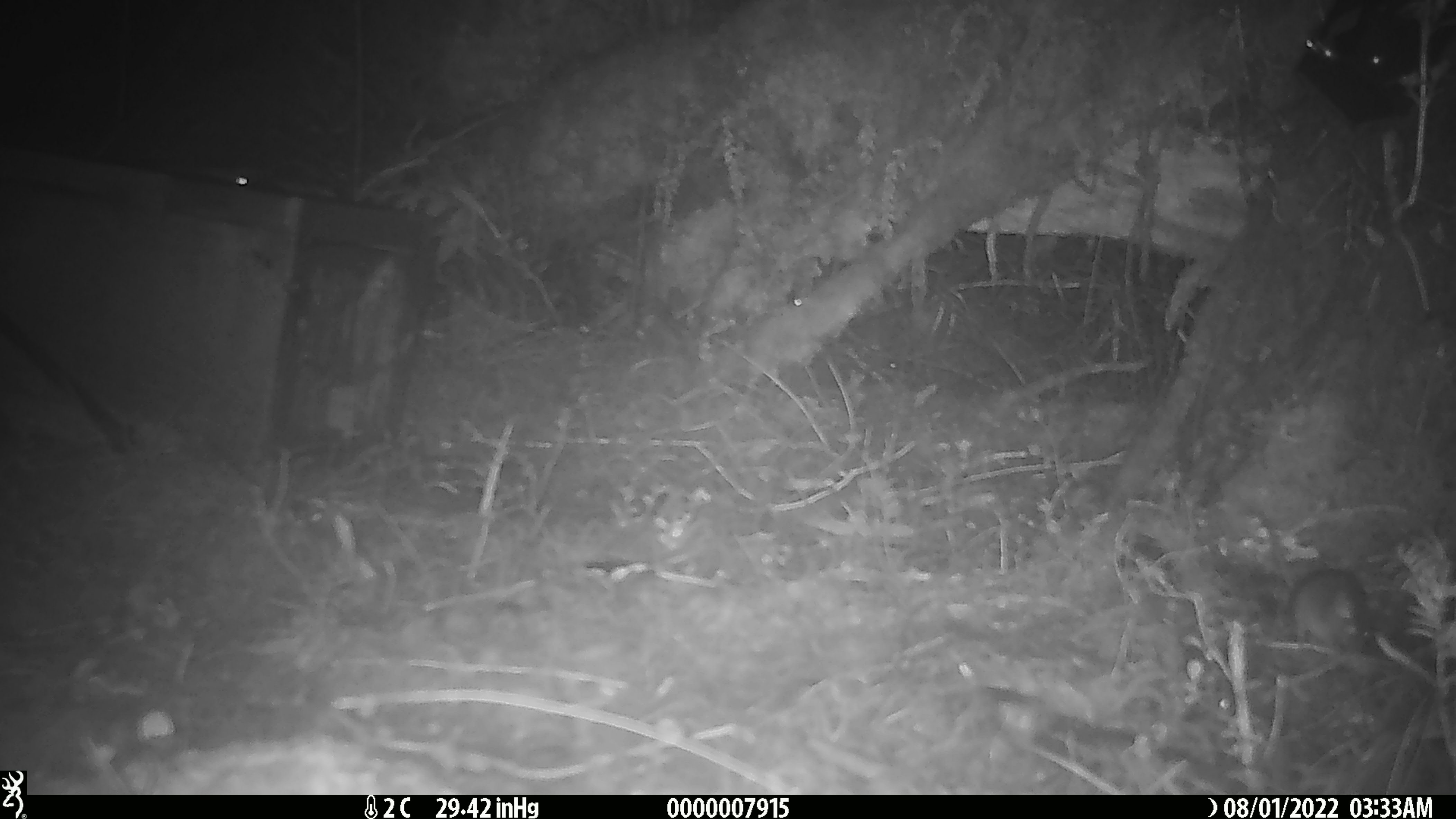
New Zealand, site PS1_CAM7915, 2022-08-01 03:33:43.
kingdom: Animalia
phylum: Chordata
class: Mammalia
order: Rodentia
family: Muridae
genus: Mus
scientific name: Mus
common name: mouse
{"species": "mouse (Mus)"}